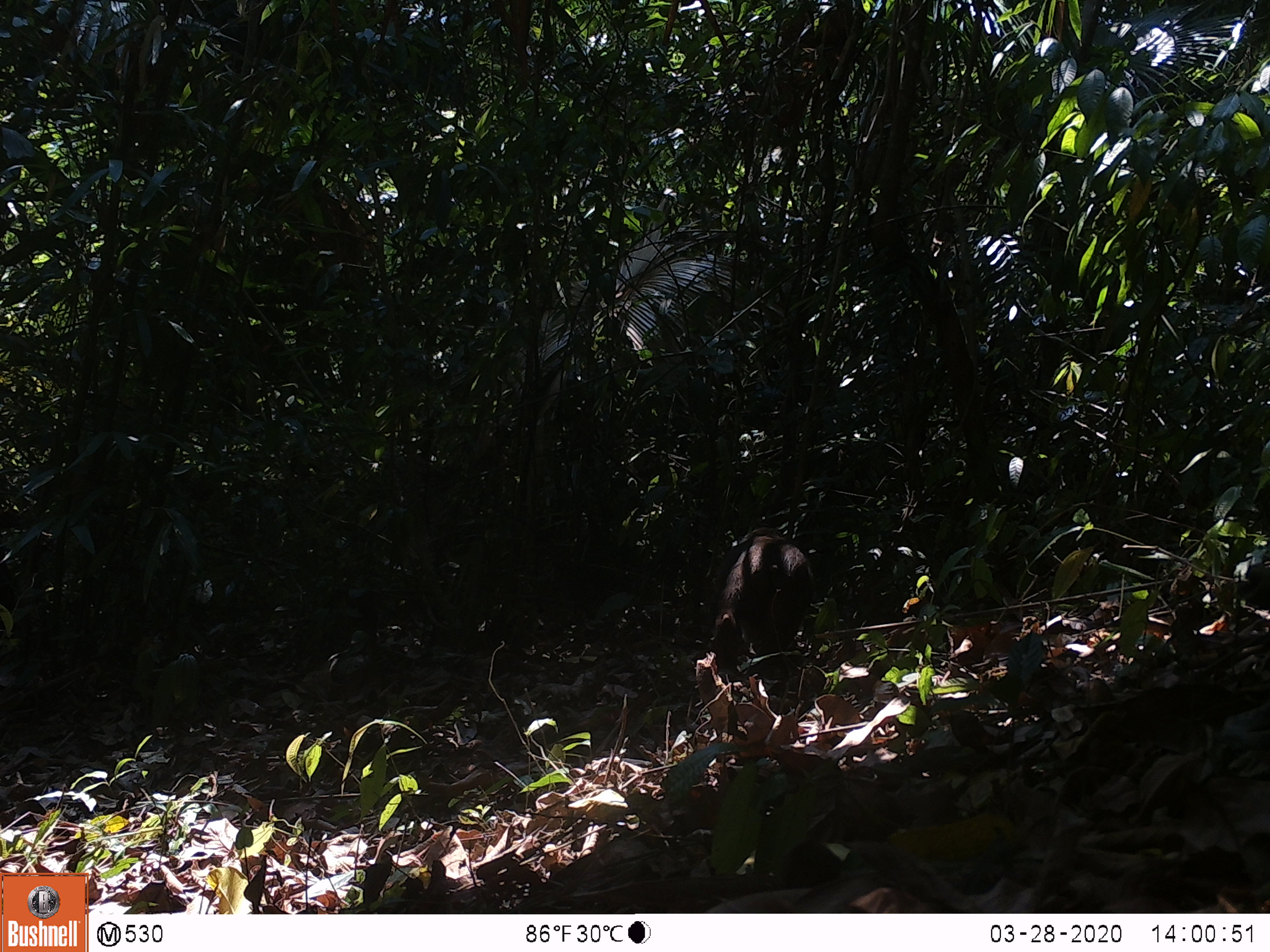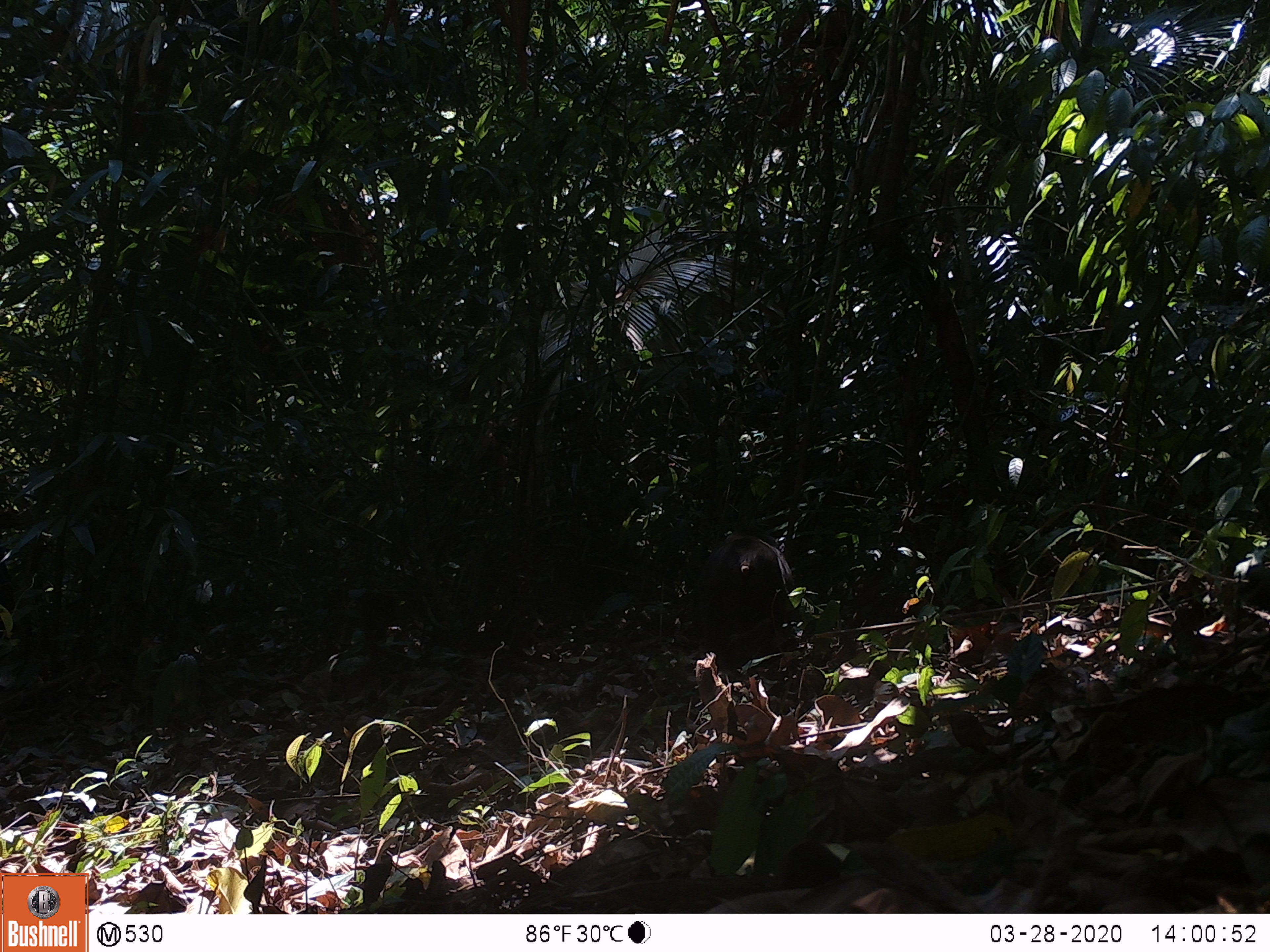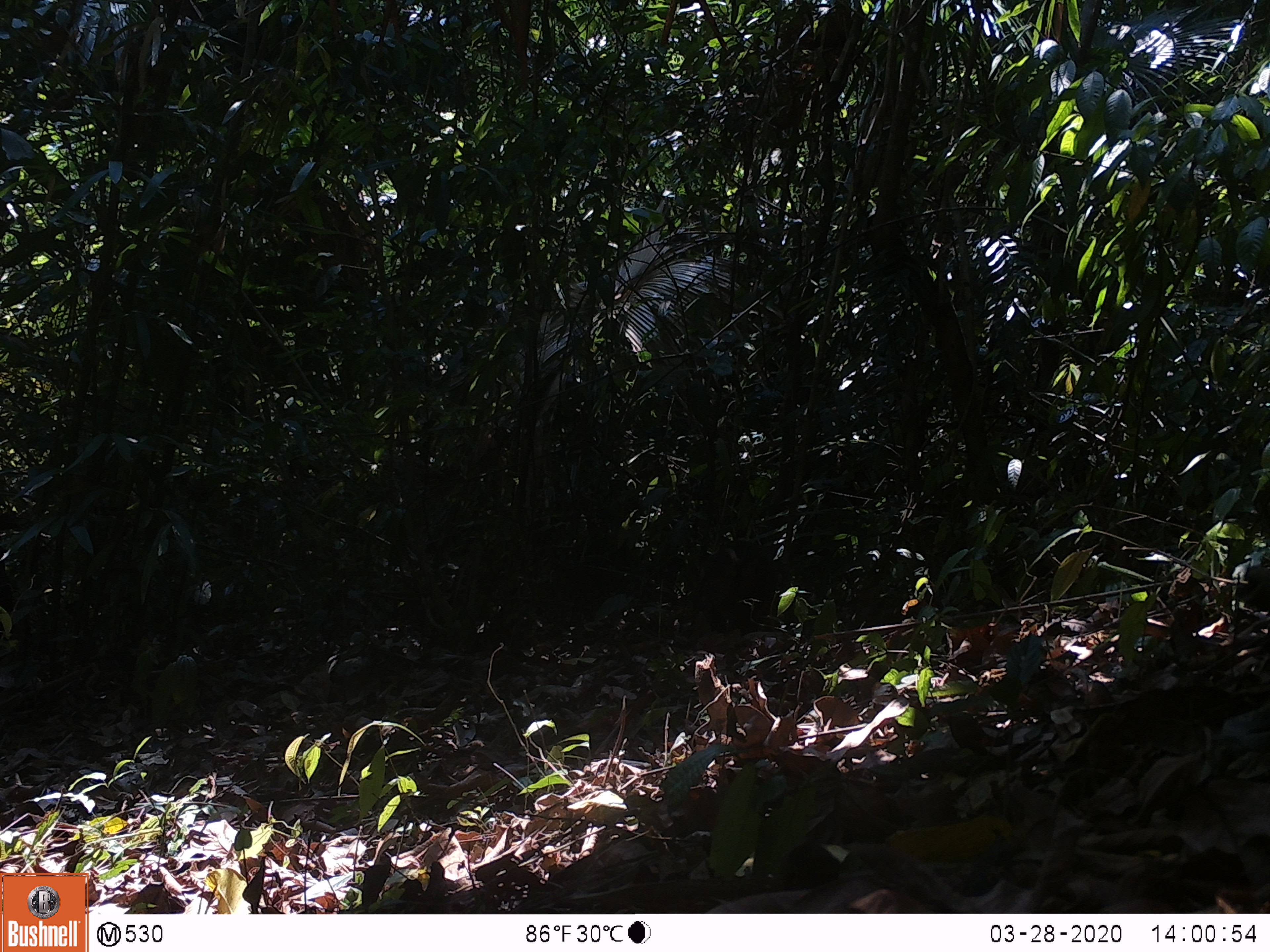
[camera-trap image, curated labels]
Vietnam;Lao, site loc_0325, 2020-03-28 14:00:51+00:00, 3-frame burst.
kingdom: Animalia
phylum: Chordata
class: Mammalia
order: Primates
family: Cercopithecidae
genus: Macaca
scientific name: Macaca arctoides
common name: stump-tailed macaque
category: stump tailed macaque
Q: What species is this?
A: Stump tailed macaque (stump-tailed macaque) (Macaca arctoides).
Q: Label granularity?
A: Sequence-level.